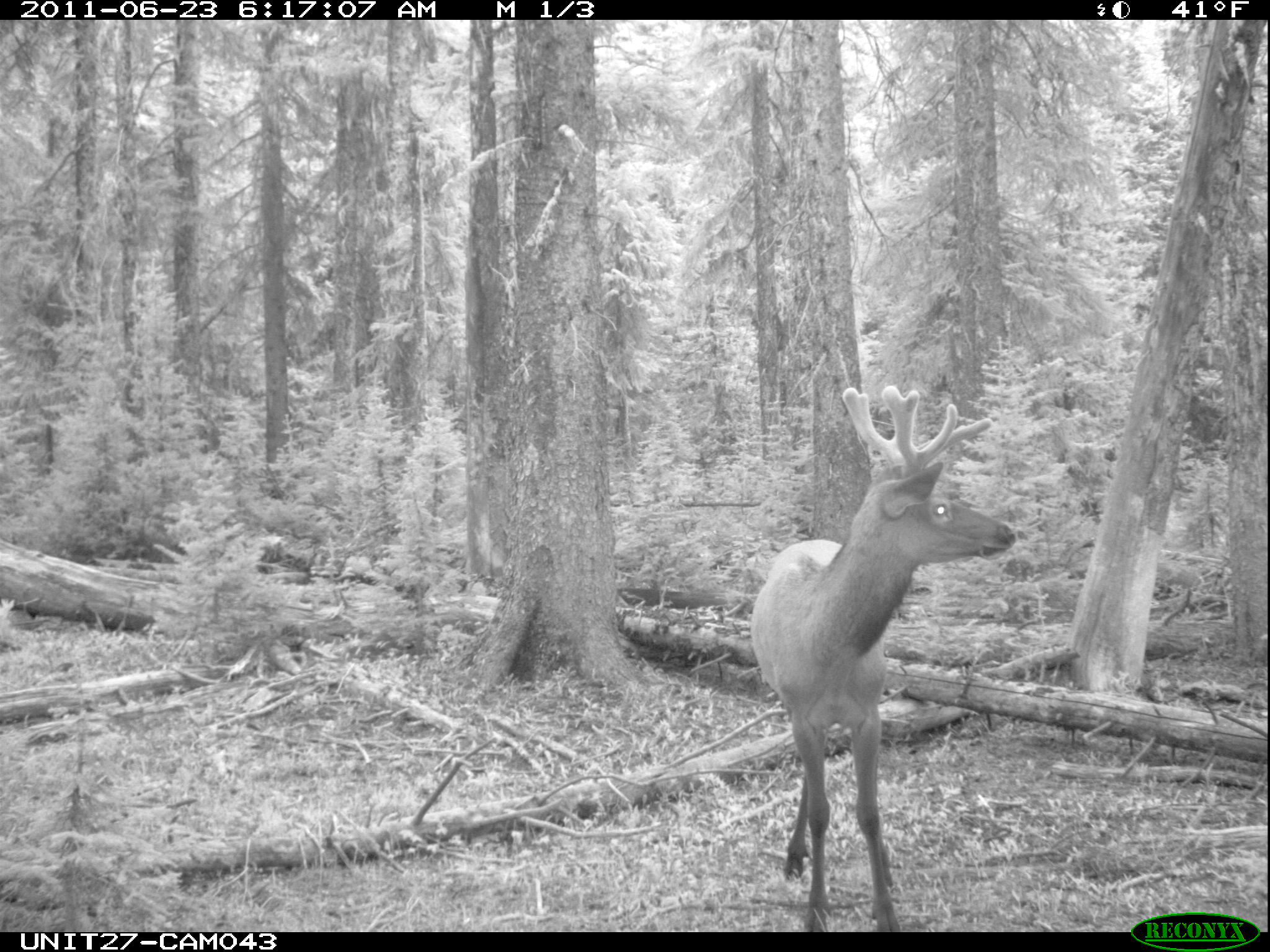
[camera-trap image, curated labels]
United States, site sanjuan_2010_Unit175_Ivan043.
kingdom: Animalia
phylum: Chordata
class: Mammalia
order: Artiodactyla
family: Cervidae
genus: Cervus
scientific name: Cervus elaphus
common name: red deer